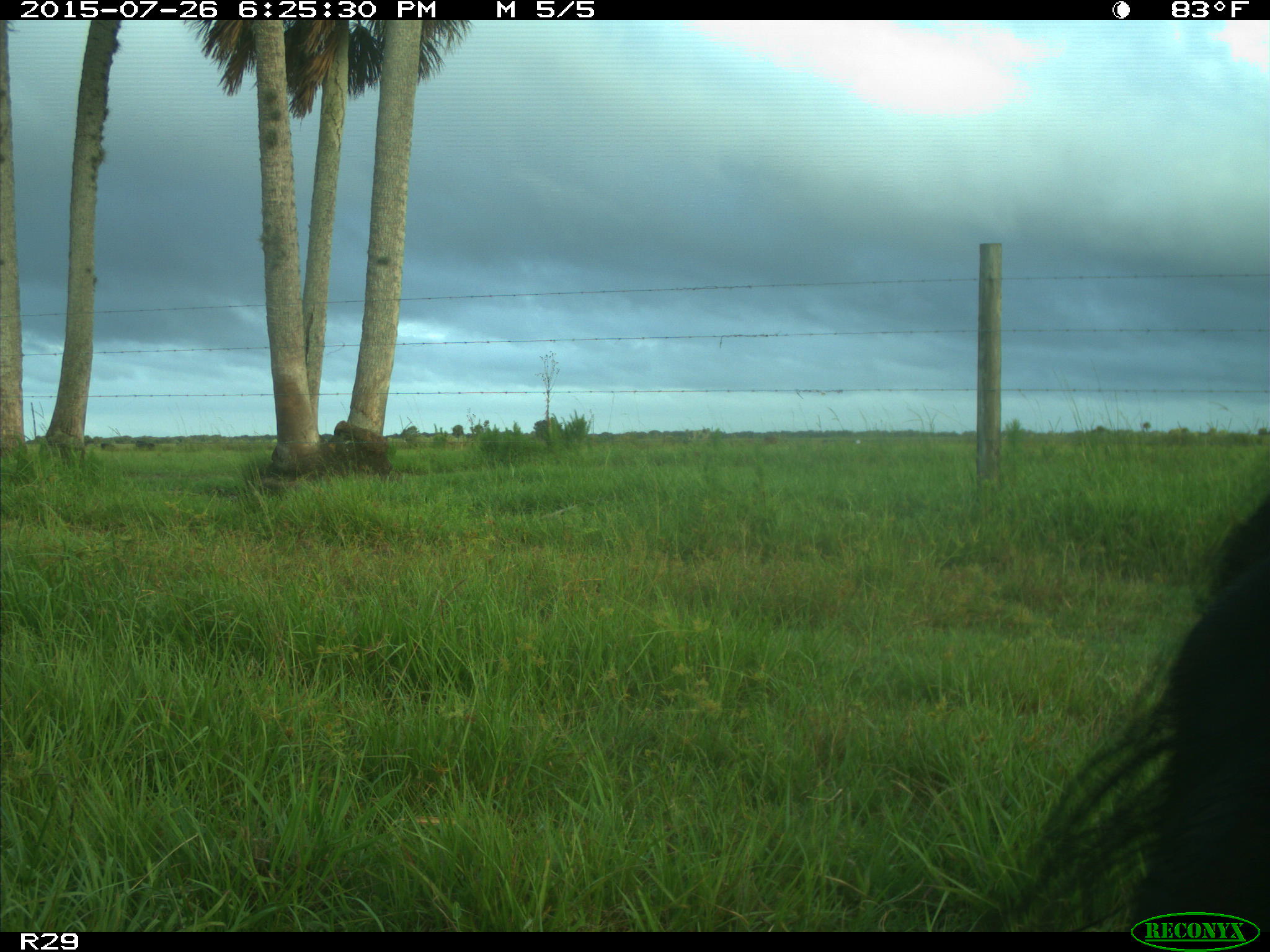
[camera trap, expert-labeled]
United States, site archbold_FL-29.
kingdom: Animalia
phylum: Chordata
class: Mammalia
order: Artiodactyla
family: Bovidae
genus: Bos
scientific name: Bos taurus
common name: domestic cow